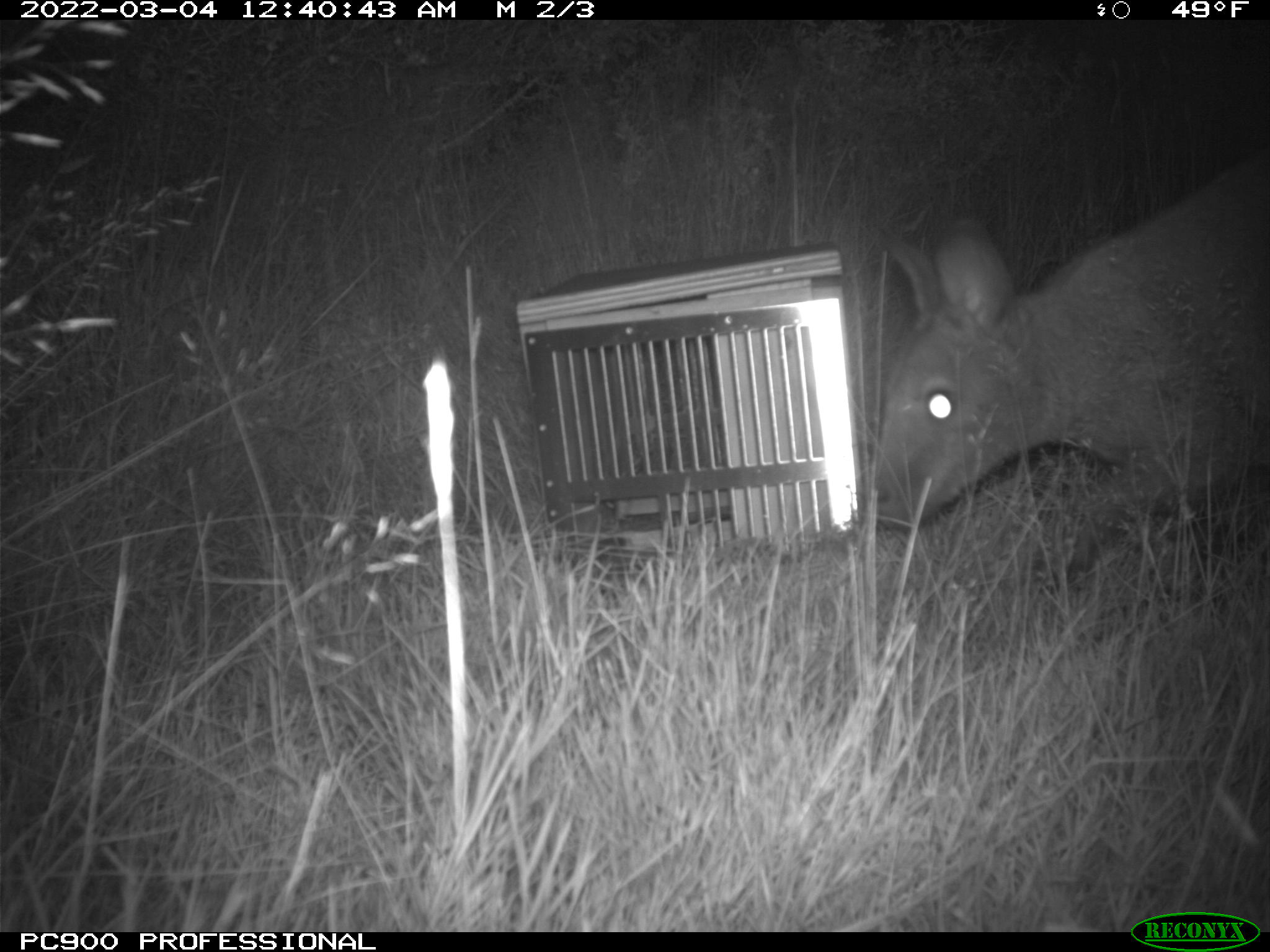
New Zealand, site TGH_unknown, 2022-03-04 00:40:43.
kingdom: Animalia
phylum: Chordata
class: Mammalia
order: Diprotodontia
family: Macropodidae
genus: Notamacropus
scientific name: Notamacropus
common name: wallaby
Wallaby (Notamacropus).